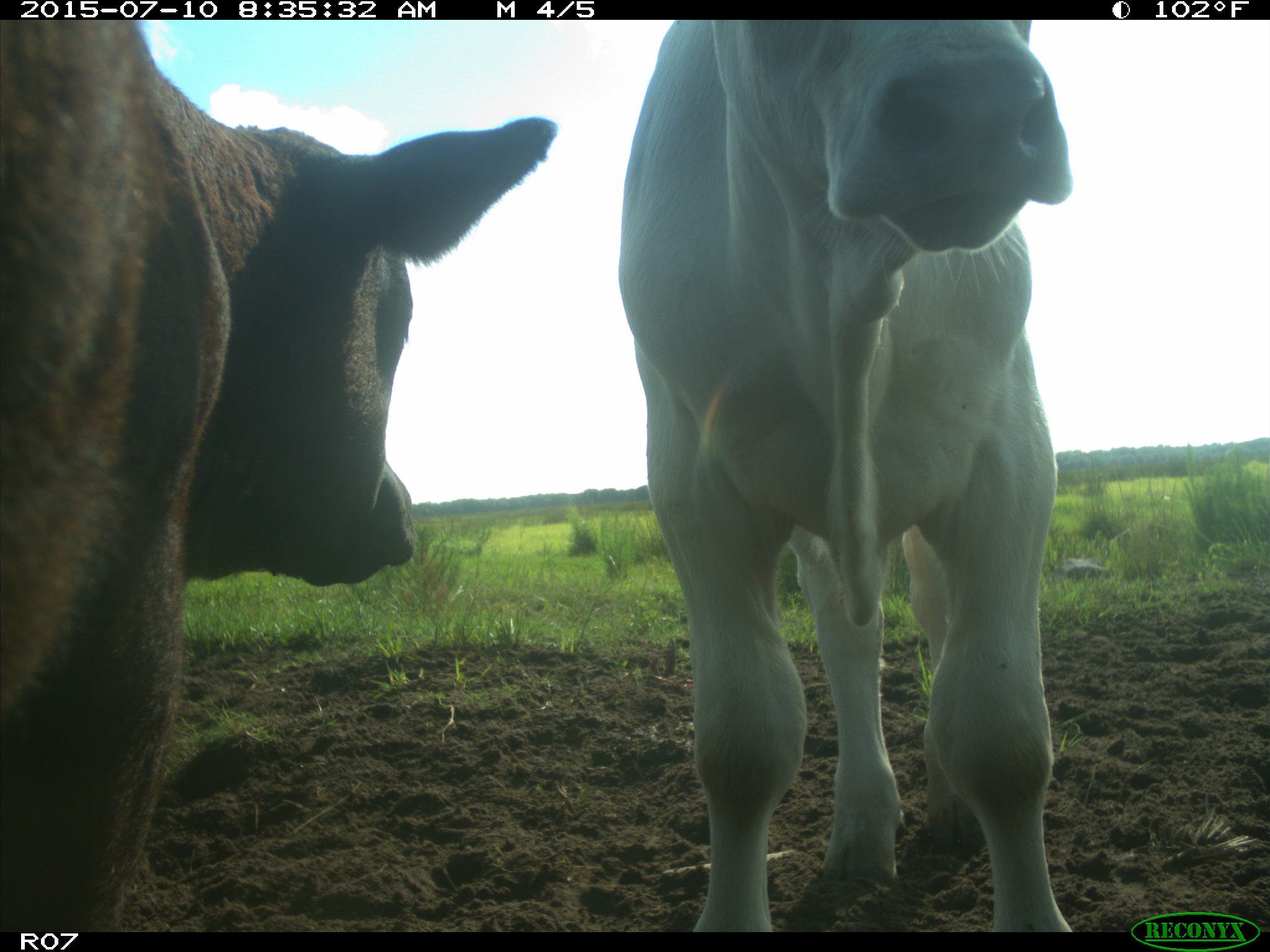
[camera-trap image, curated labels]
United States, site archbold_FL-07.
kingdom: Animalia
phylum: Chordata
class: Mammalia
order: Artiodactyla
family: Bovidae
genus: Bos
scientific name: Bos taurus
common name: domestic cow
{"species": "Bos taurus (domestic cow)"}